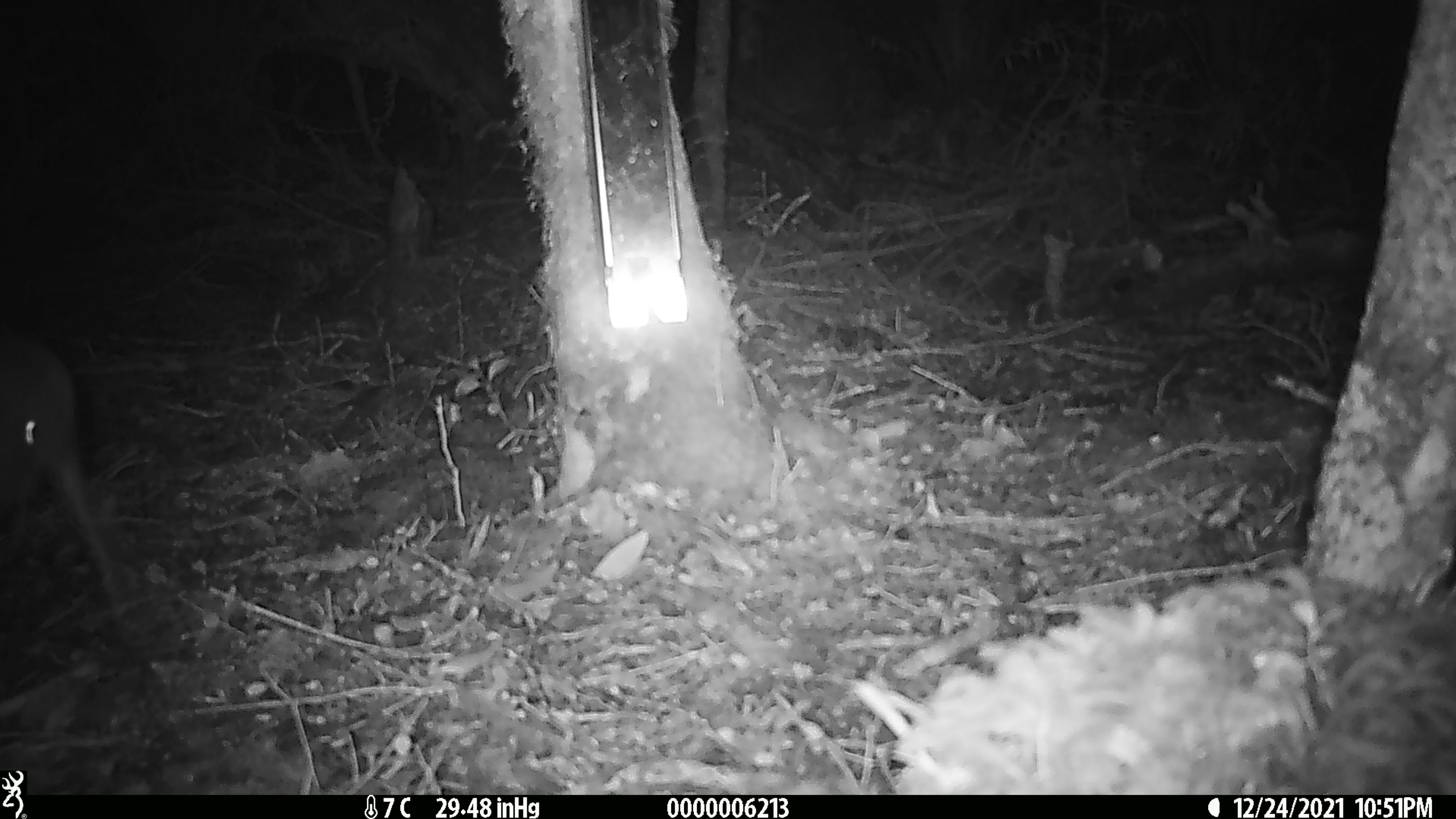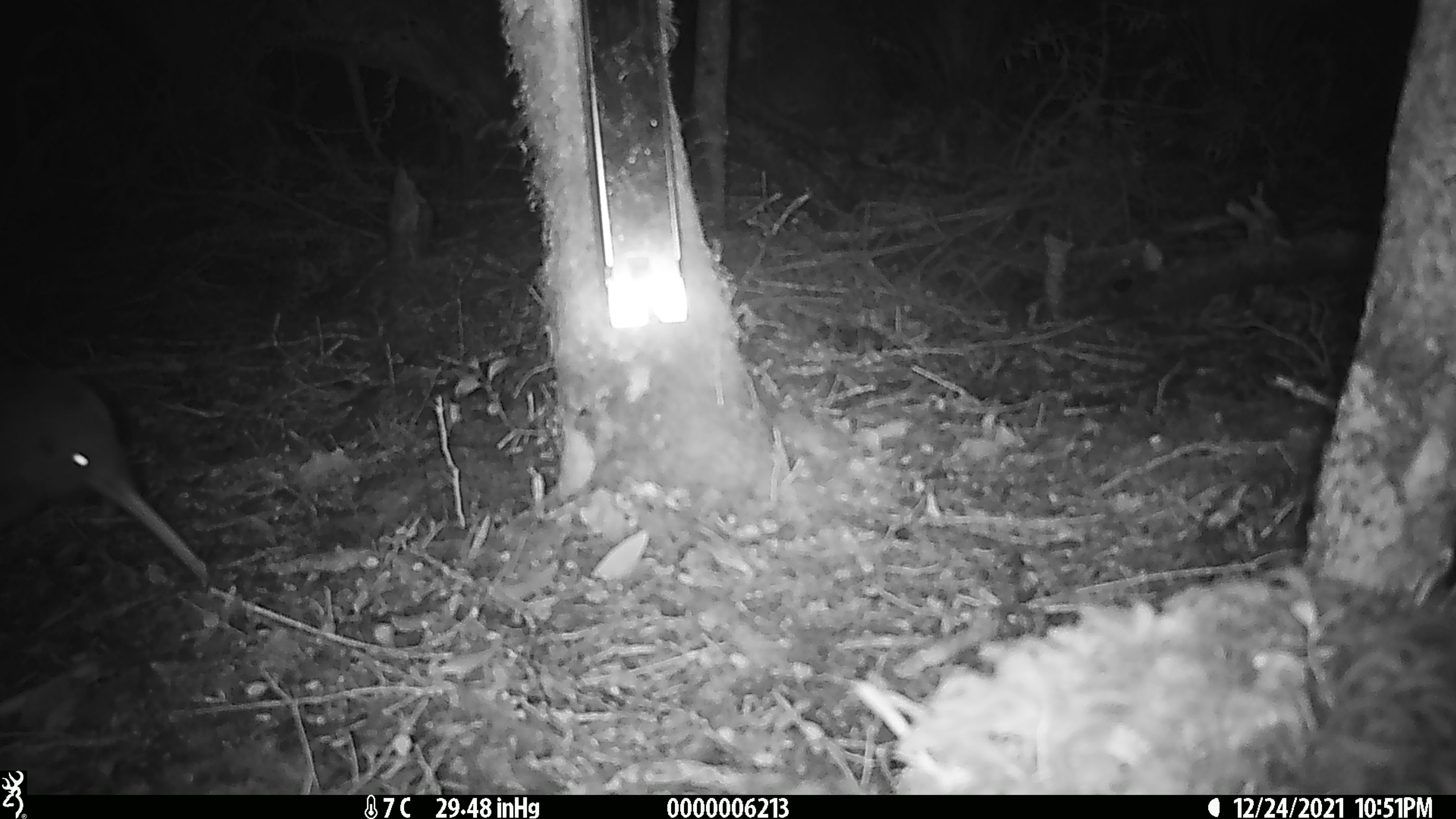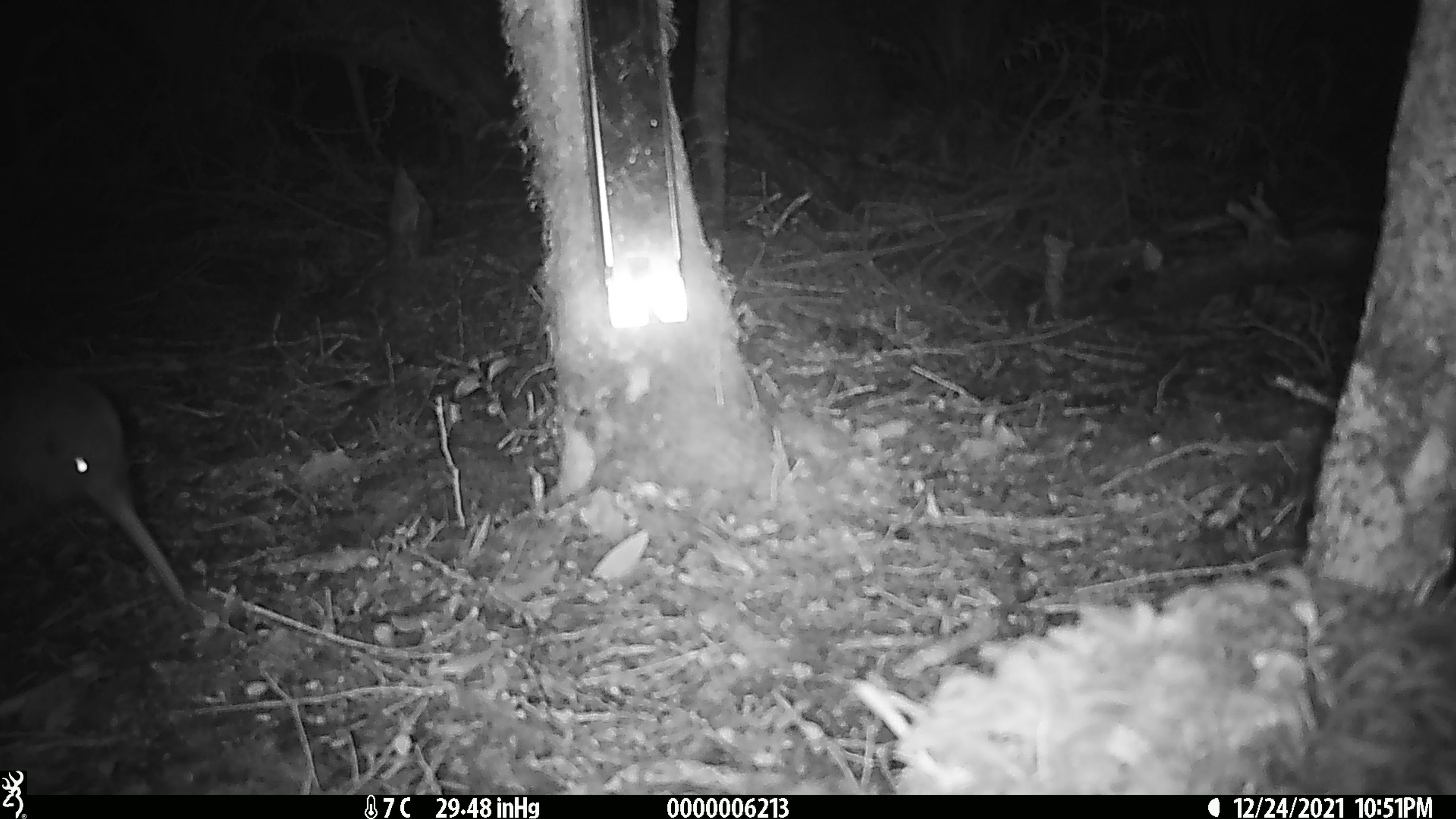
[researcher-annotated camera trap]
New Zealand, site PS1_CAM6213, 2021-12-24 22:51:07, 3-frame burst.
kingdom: Animalia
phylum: Chordata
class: Aves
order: Apterygiformes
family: Apterygidae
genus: Apteryx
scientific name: Apteryx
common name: kiwi